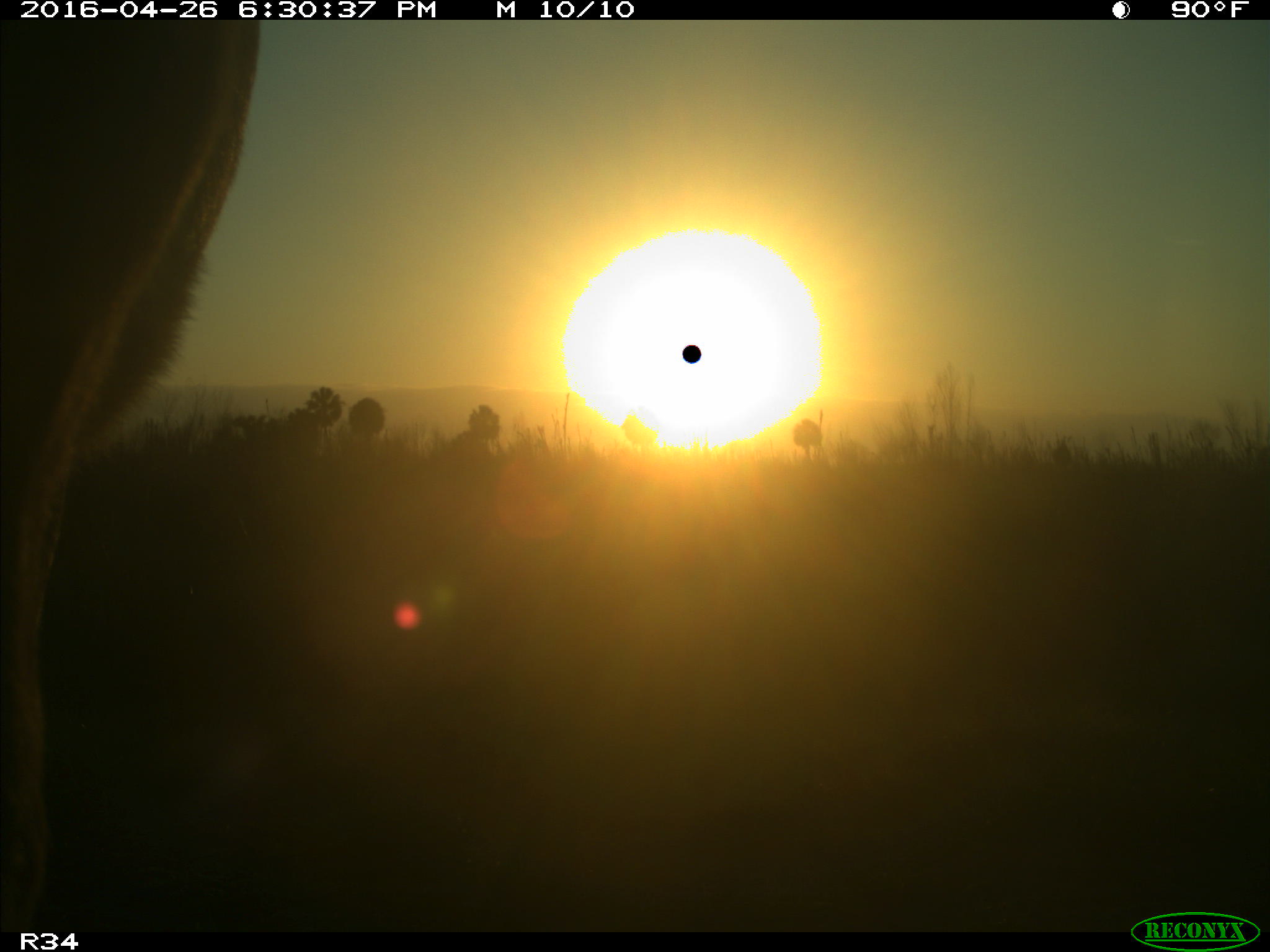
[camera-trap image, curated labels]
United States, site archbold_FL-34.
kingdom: Animalia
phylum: Chordata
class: Mammalia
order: Artiodactyla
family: Bovidae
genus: Bos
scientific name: Bos taurus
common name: domestic cow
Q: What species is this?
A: Bos taurus (domestic cow).